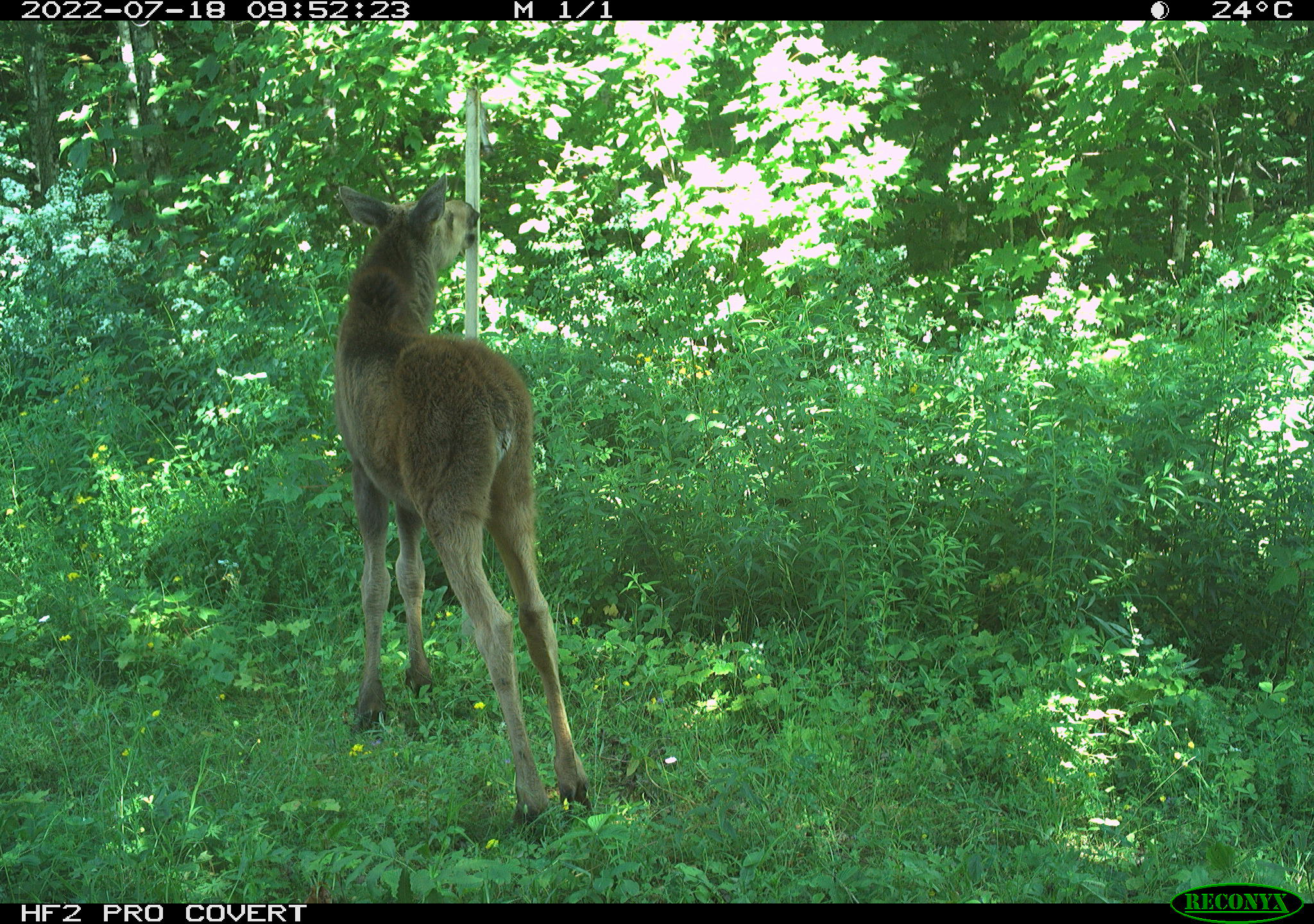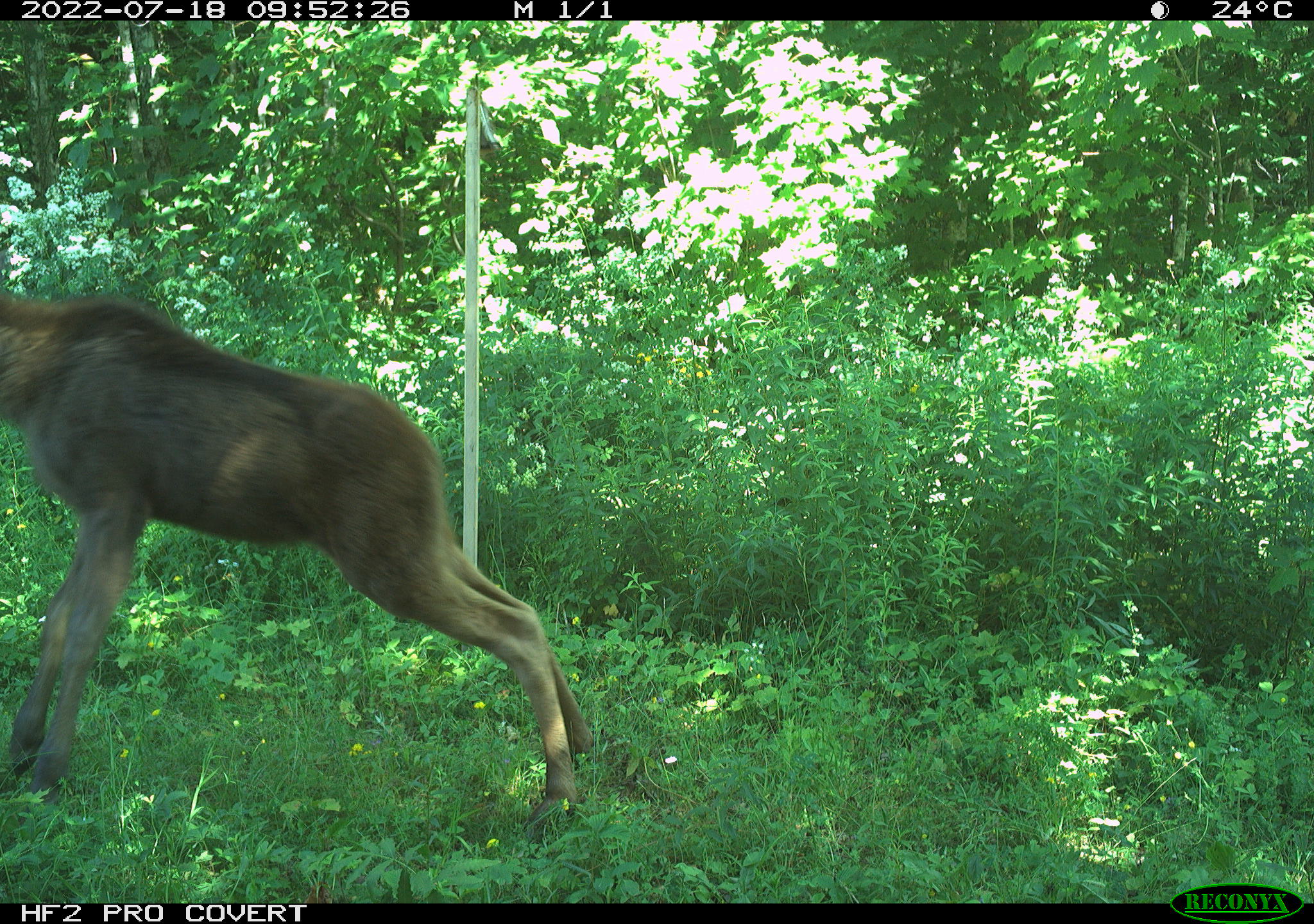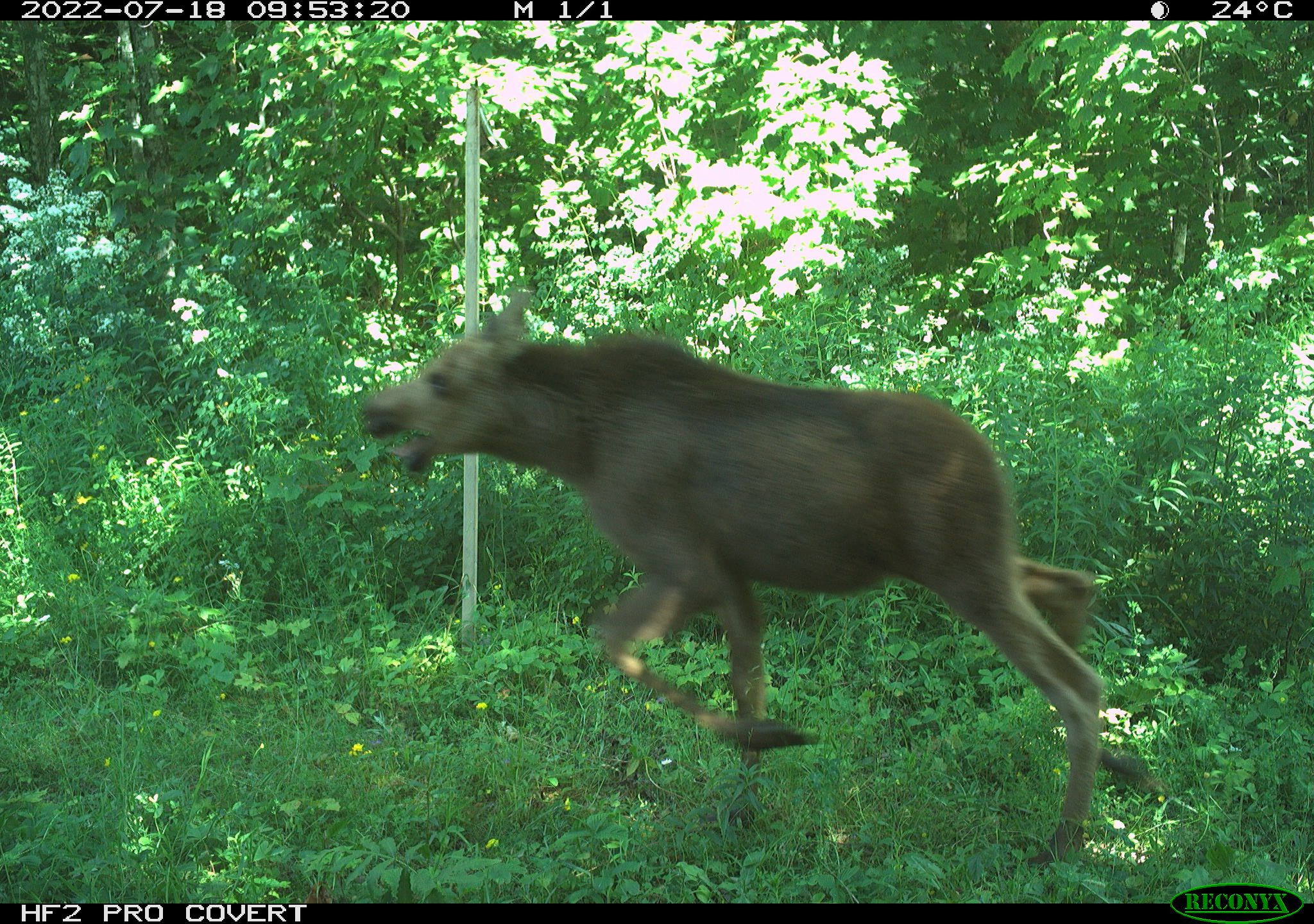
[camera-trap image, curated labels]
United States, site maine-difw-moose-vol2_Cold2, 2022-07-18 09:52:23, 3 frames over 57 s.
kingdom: Animalia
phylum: Chordata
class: Mammalia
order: Artiodactyla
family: Cervidae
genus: Alces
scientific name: Alces alces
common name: moose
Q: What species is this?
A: Moose (Alces alces).